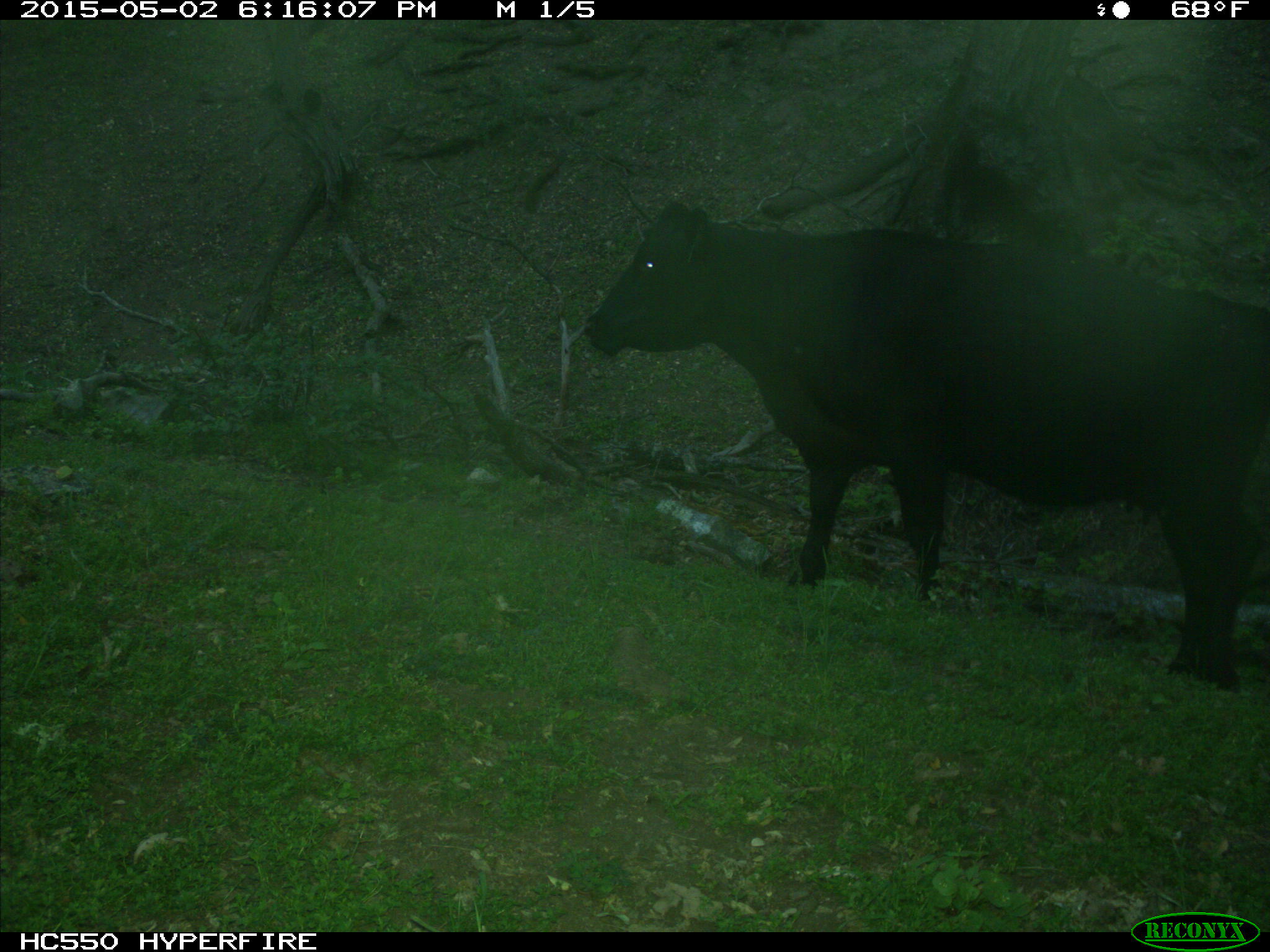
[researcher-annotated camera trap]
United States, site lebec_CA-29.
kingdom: Animalia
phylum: Chordata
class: Mammalia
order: Artiodactyla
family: Bovidae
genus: Bos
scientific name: Bos taurus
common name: domestic cow